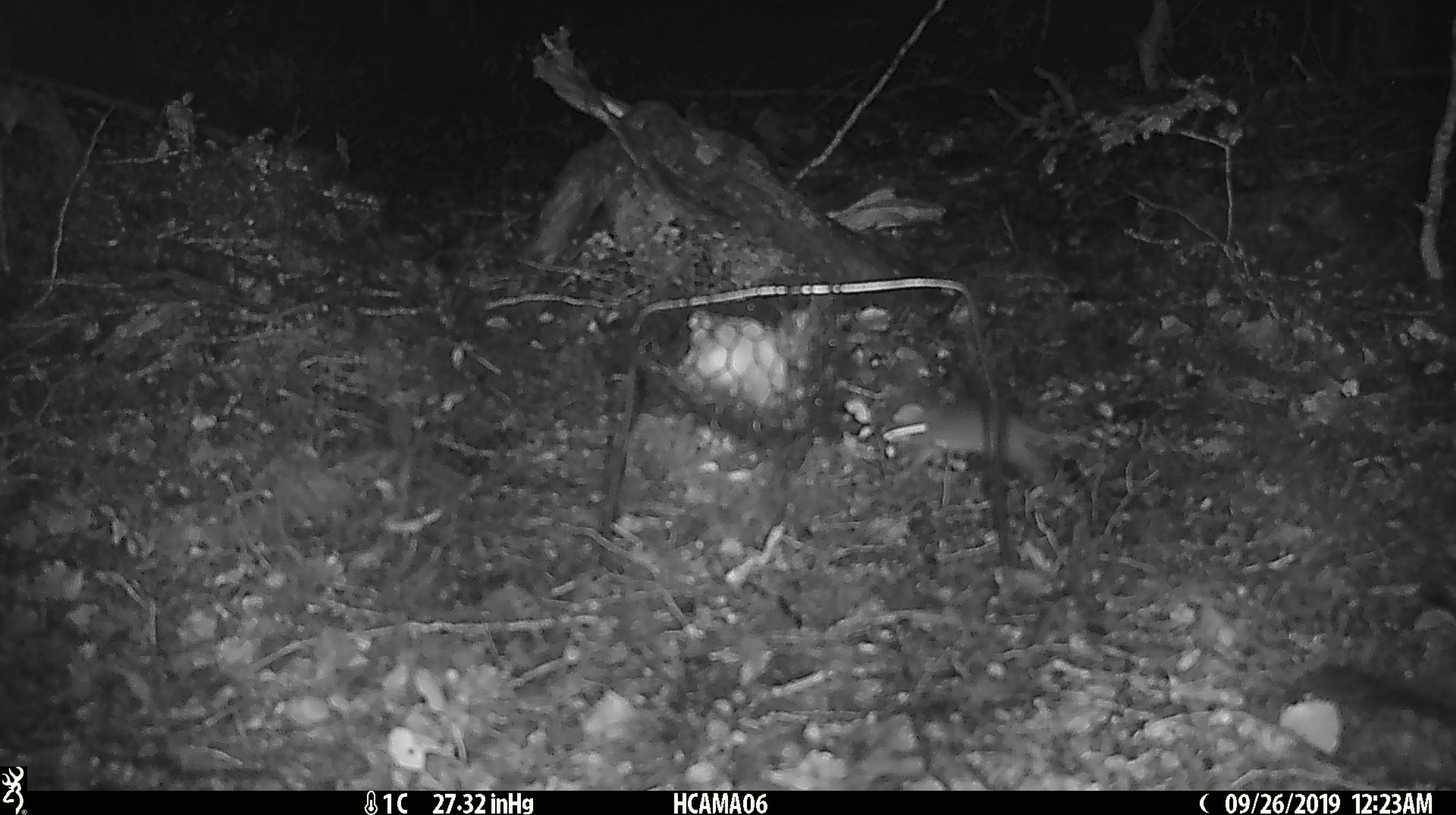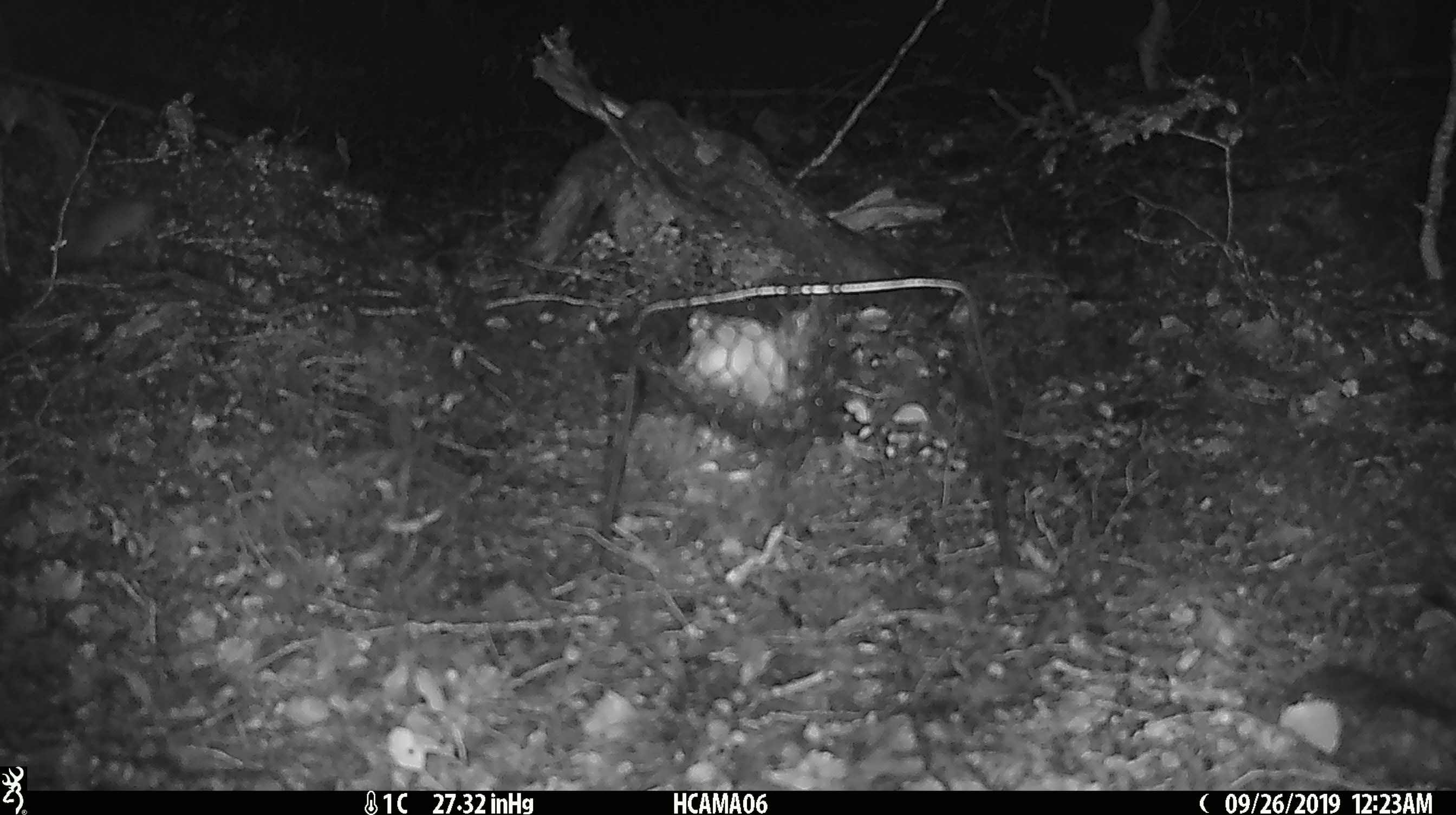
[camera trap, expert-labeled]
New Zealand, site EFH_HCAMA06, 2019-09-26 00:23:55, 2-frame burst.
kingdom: Animalia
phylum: Chordata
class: Mammalia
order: Rodentia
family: Muridae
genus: Mus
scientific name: Mus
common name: mouse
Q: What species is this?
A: Mouse (Mus).